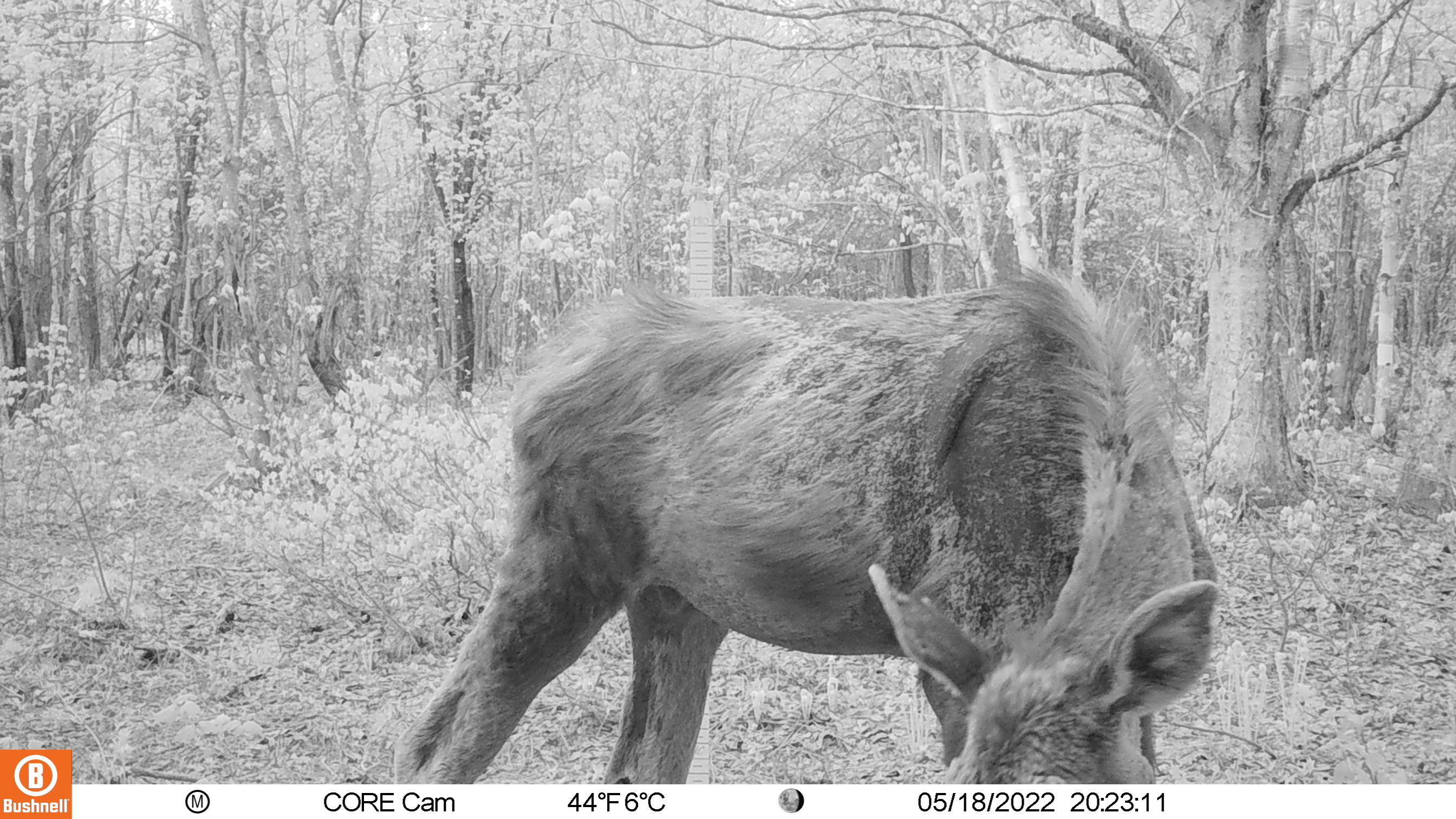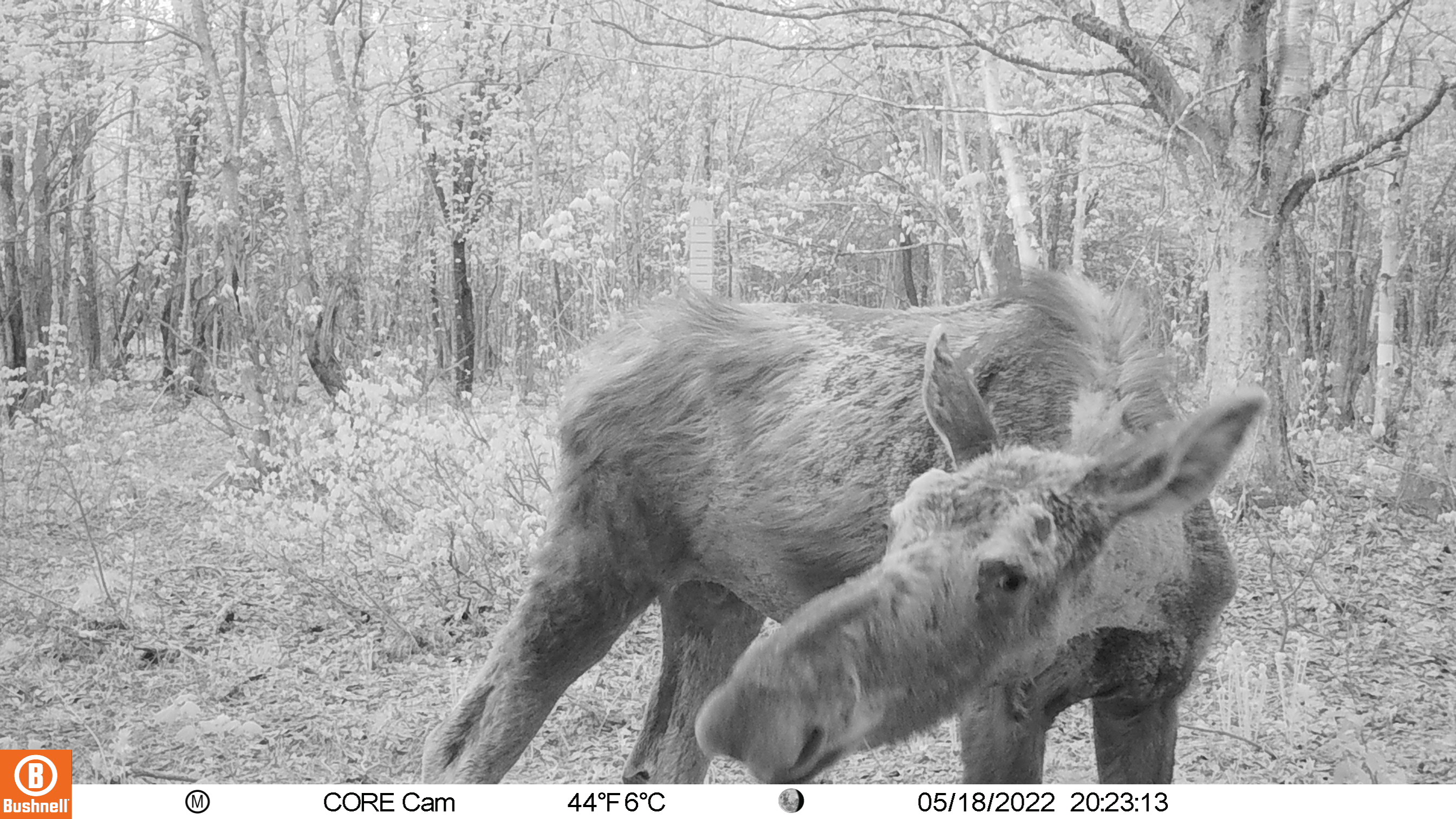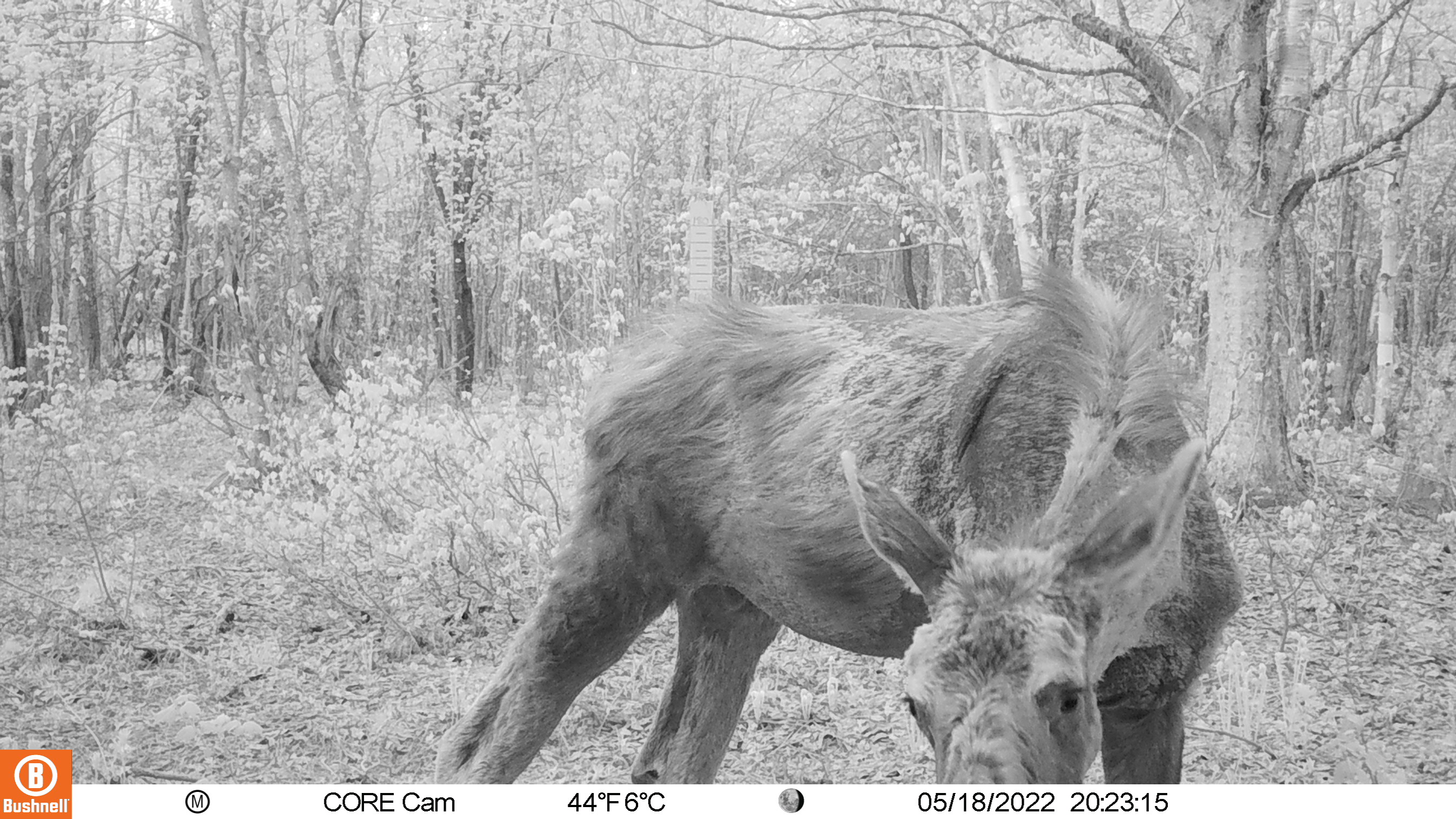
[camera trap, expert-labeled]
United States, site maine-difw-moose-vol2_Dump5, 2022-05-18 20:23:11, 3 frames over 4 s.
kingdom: Animalia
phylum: Chordata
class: Mammalia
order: Artiodactyla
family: Cervidae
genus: Alces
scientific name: Alces alces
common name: moose